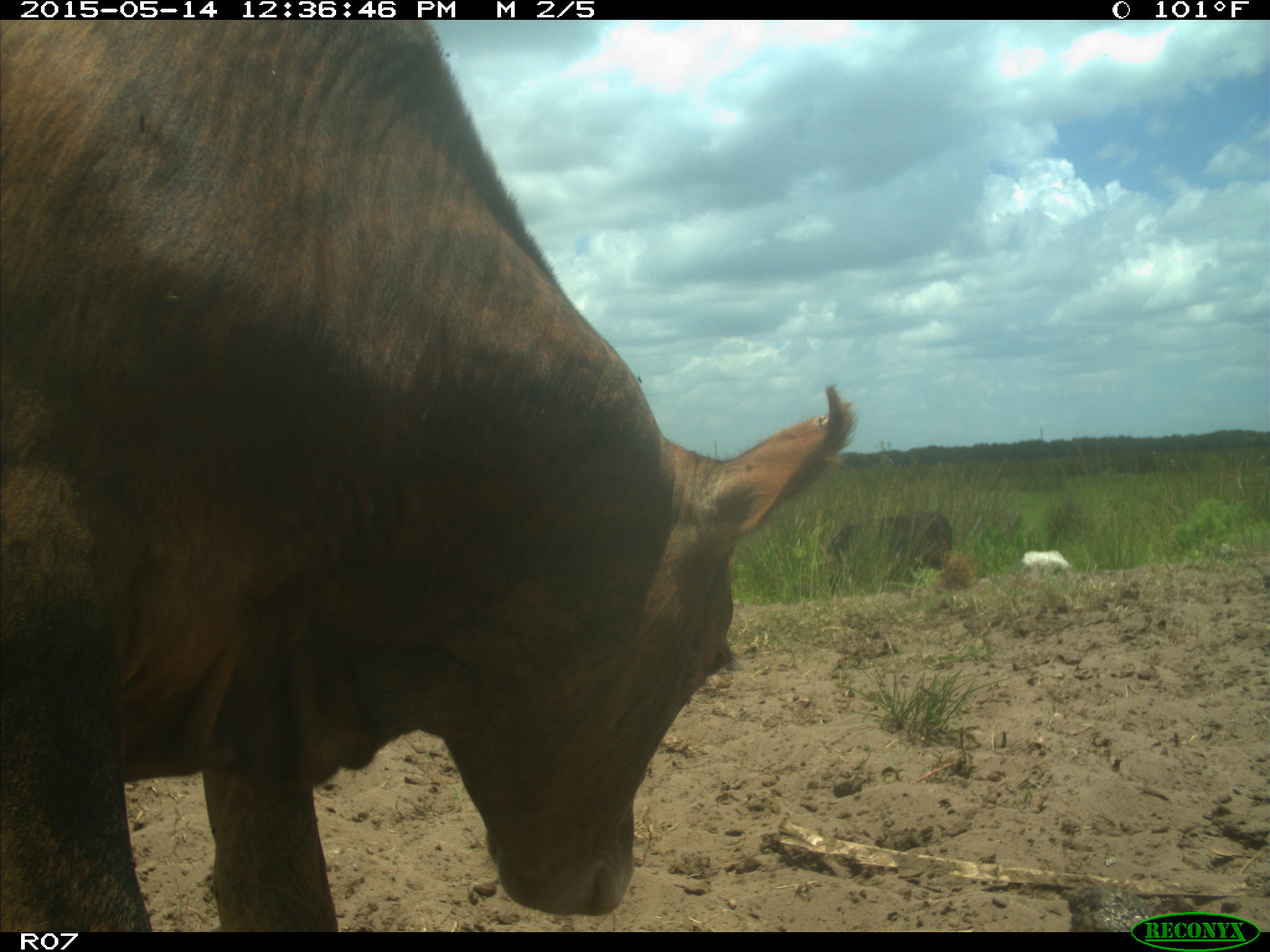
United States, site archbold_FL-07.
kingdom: Animalia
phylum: Chordata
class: Mammalia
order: Artiodactyla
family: Bovidae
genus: Bos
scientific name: Bos taurus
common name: domestic cow